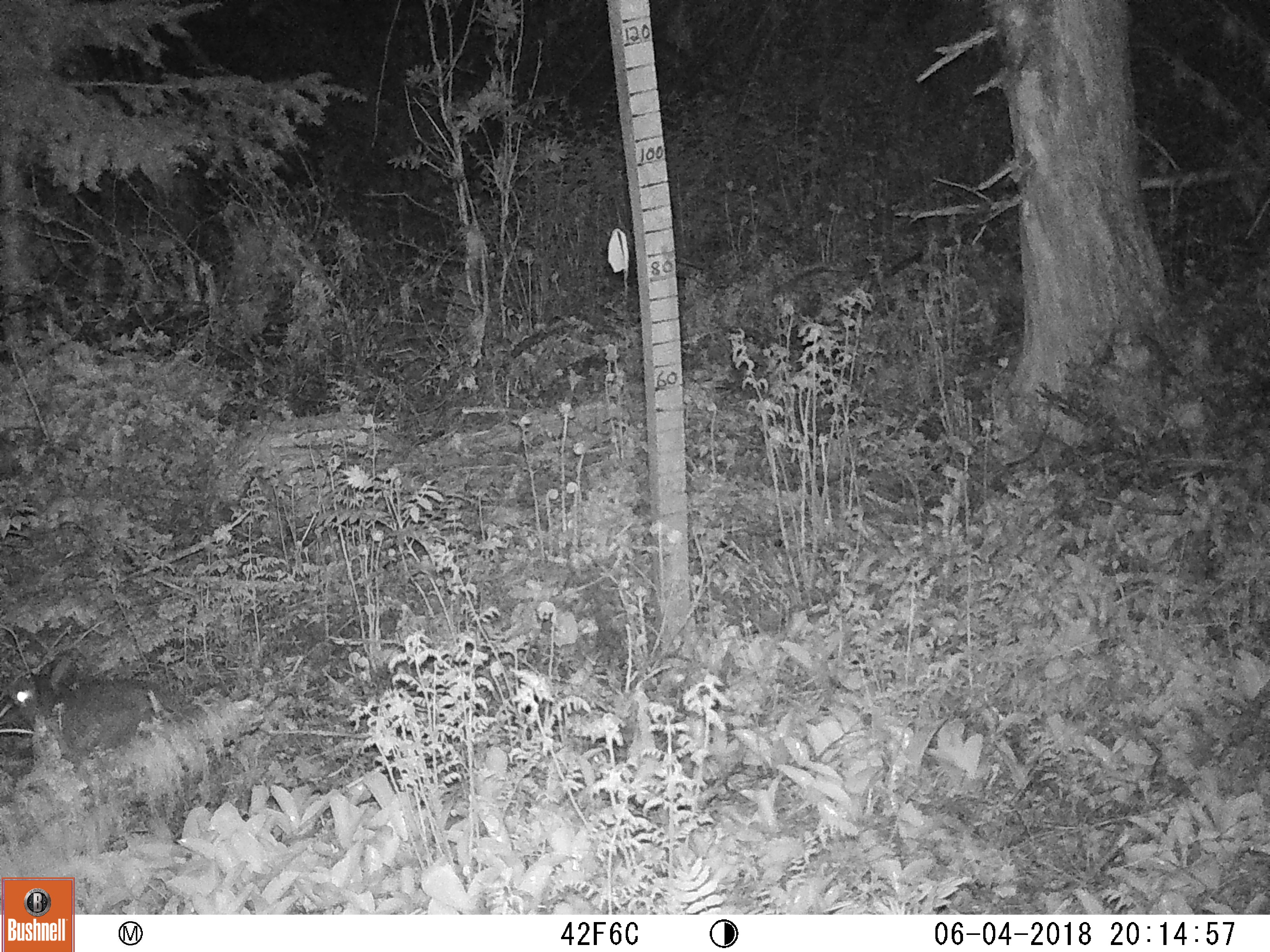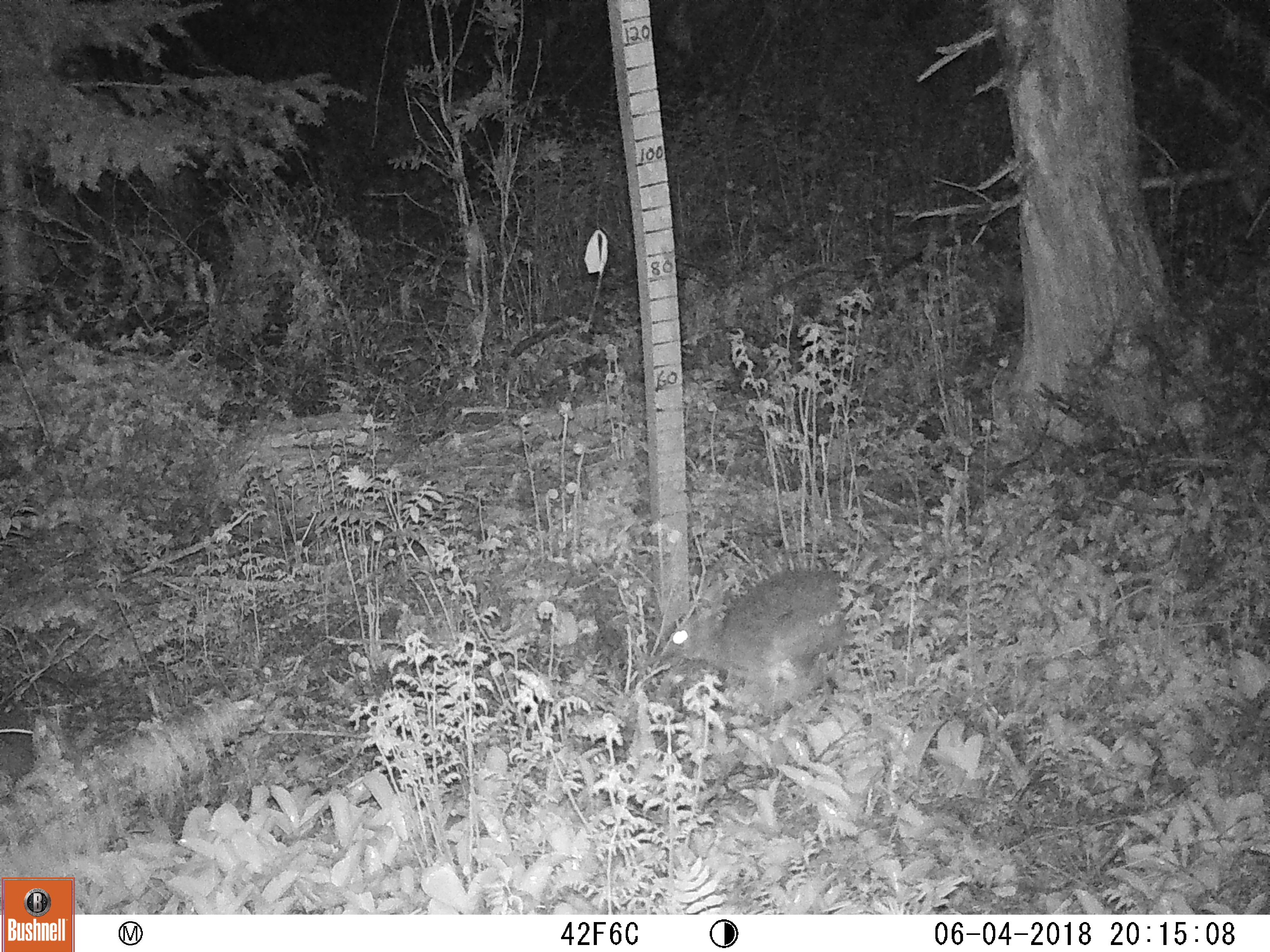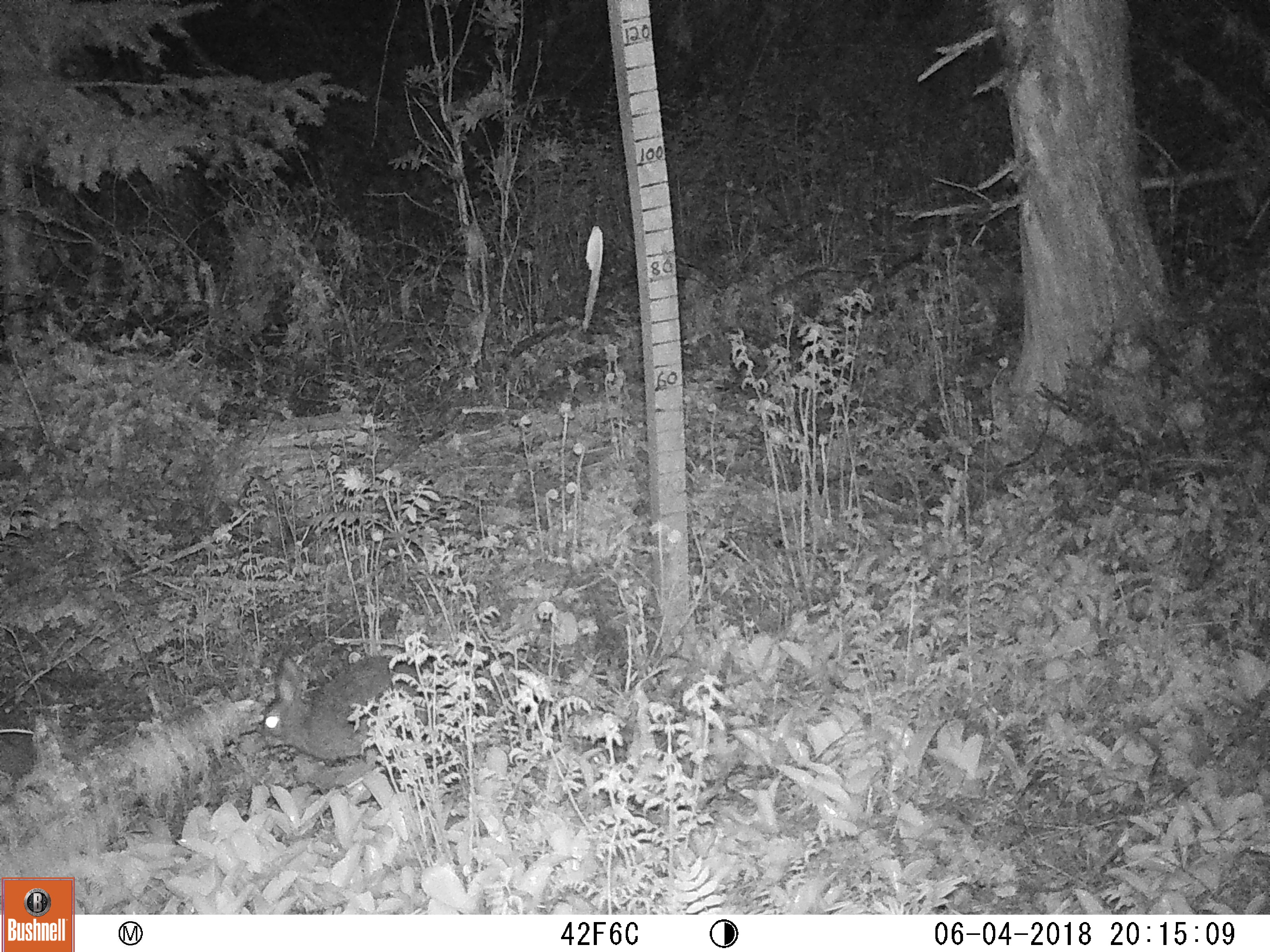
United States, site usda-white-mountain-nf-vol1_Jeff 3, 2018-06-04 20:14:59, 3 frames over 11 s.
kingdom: Animalia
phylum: Chordata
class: Mammalia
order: Lagomorpha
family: Leporidae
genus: Lepus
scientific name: Lepus americanus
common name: snowshoe hare